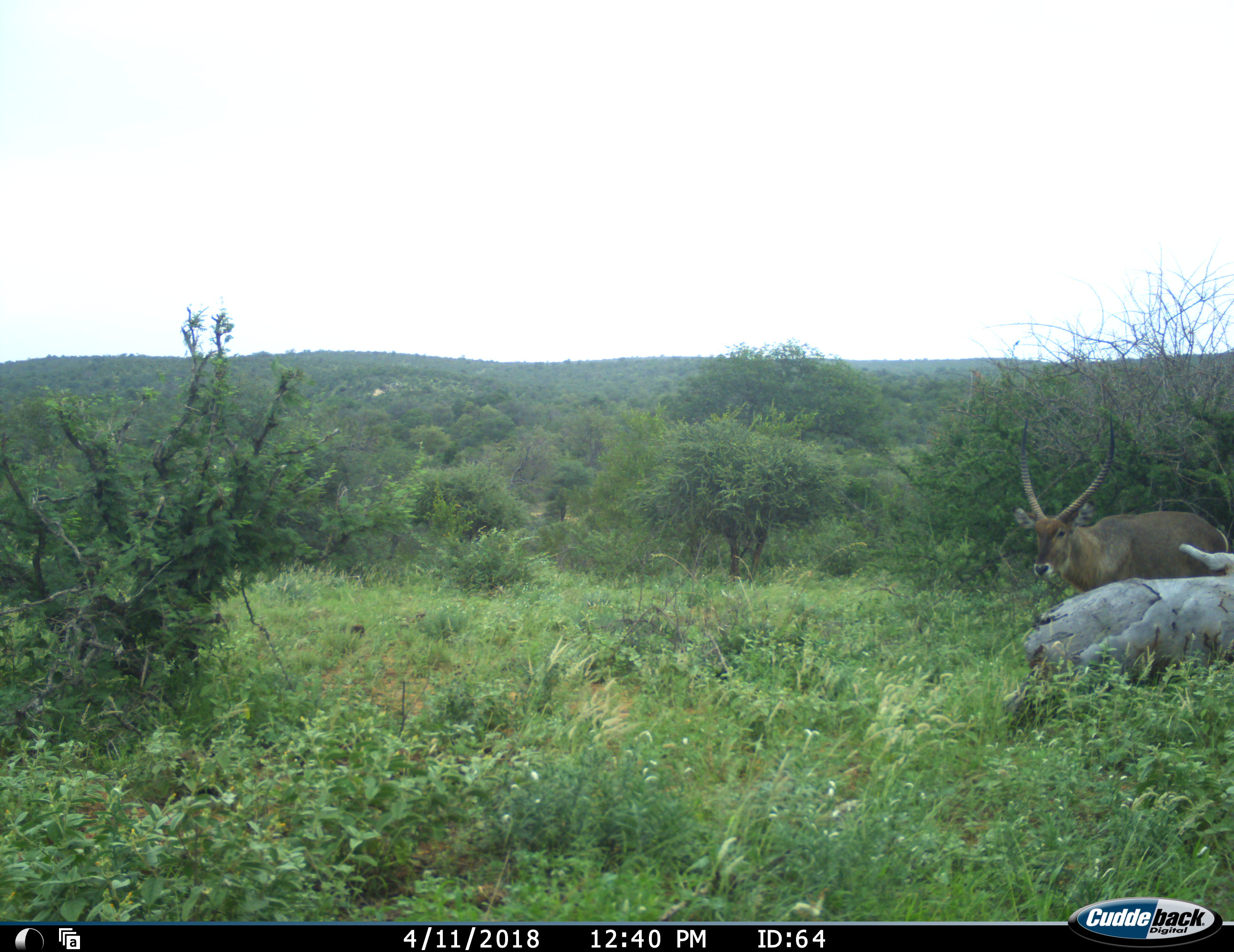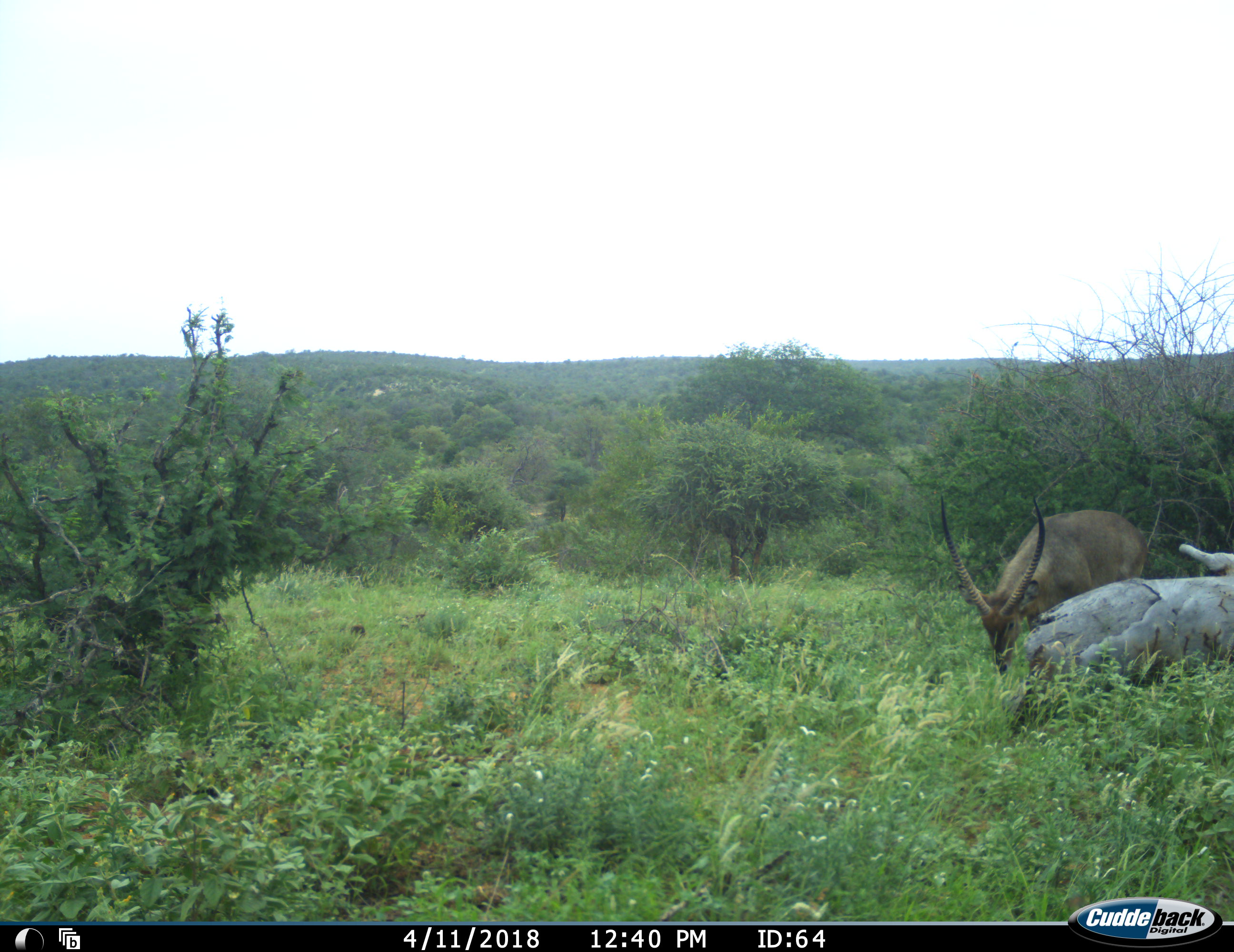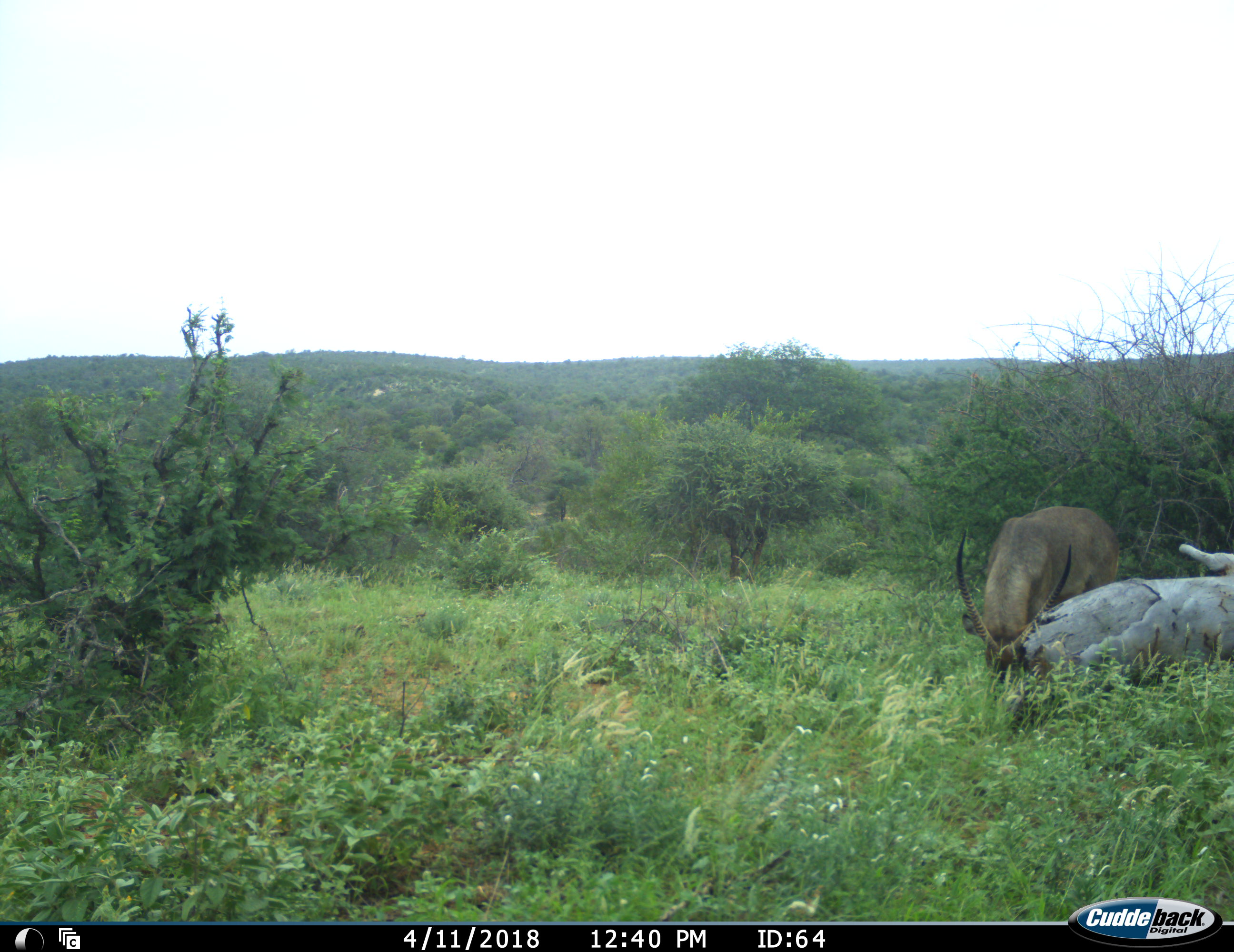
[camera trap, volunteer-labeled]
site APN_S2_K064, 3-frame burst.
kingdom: Animalia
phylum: Chordata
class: Mammalia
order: Artiodactyla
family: Bovidae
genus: Kobus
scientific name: Kobus ellipsiprymnus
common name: waterbuck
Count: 1.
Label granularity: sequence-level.